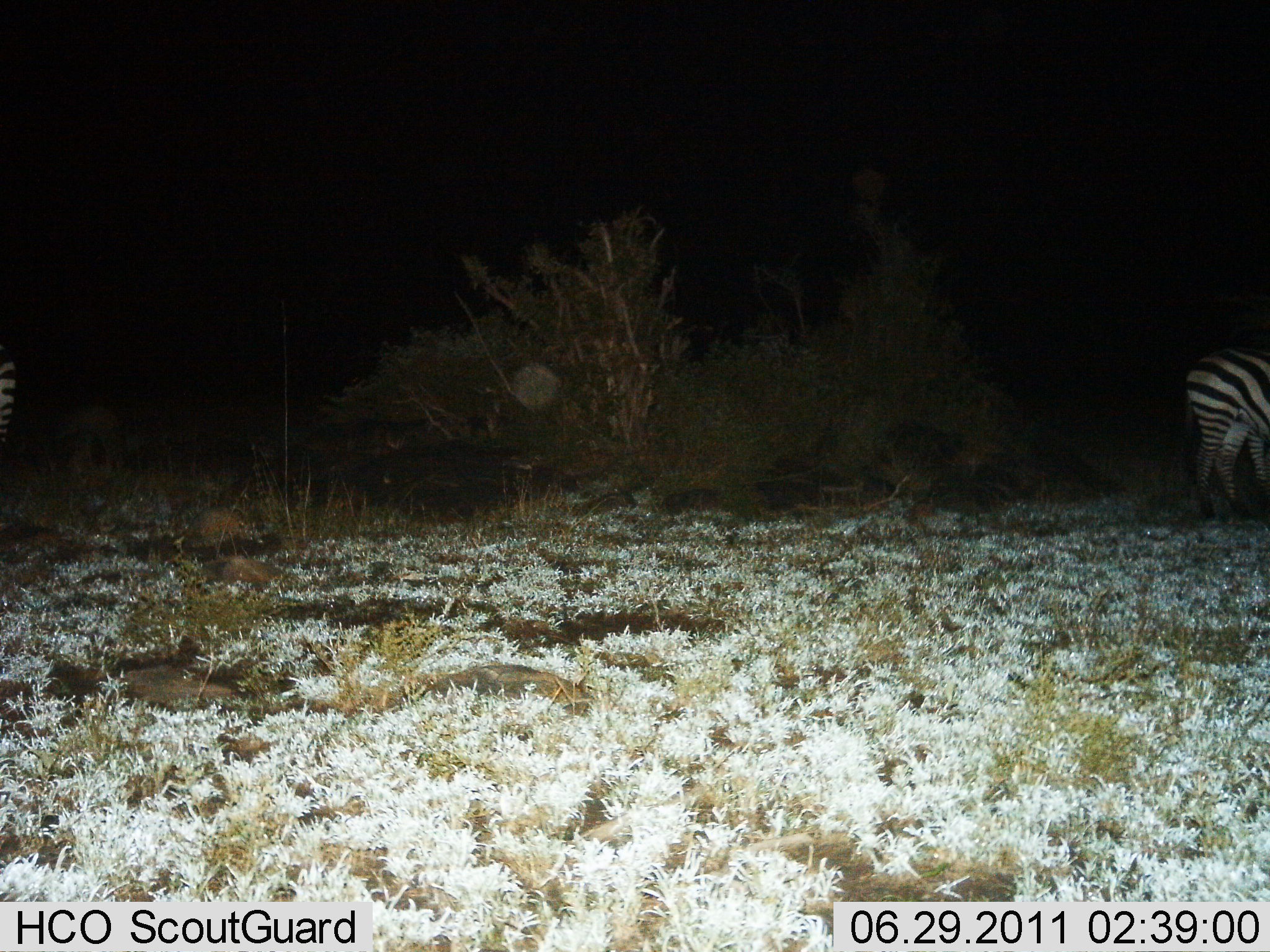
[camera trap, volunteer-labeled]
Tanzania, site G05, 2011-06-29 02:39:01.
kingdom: Animalia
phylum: Chordata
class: Mammalia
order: Perissodactyla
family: Equidae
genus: Equus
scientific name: Equus quagga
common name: plains zebra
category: zebra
Zebra (plains zebra) (Equus quagga), count 2. Behavior (volunteer vote fractions): standing 92%, resting 0%, moving 0%, interacting 0%. Young present (vote fraction): 0%. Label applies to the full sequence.